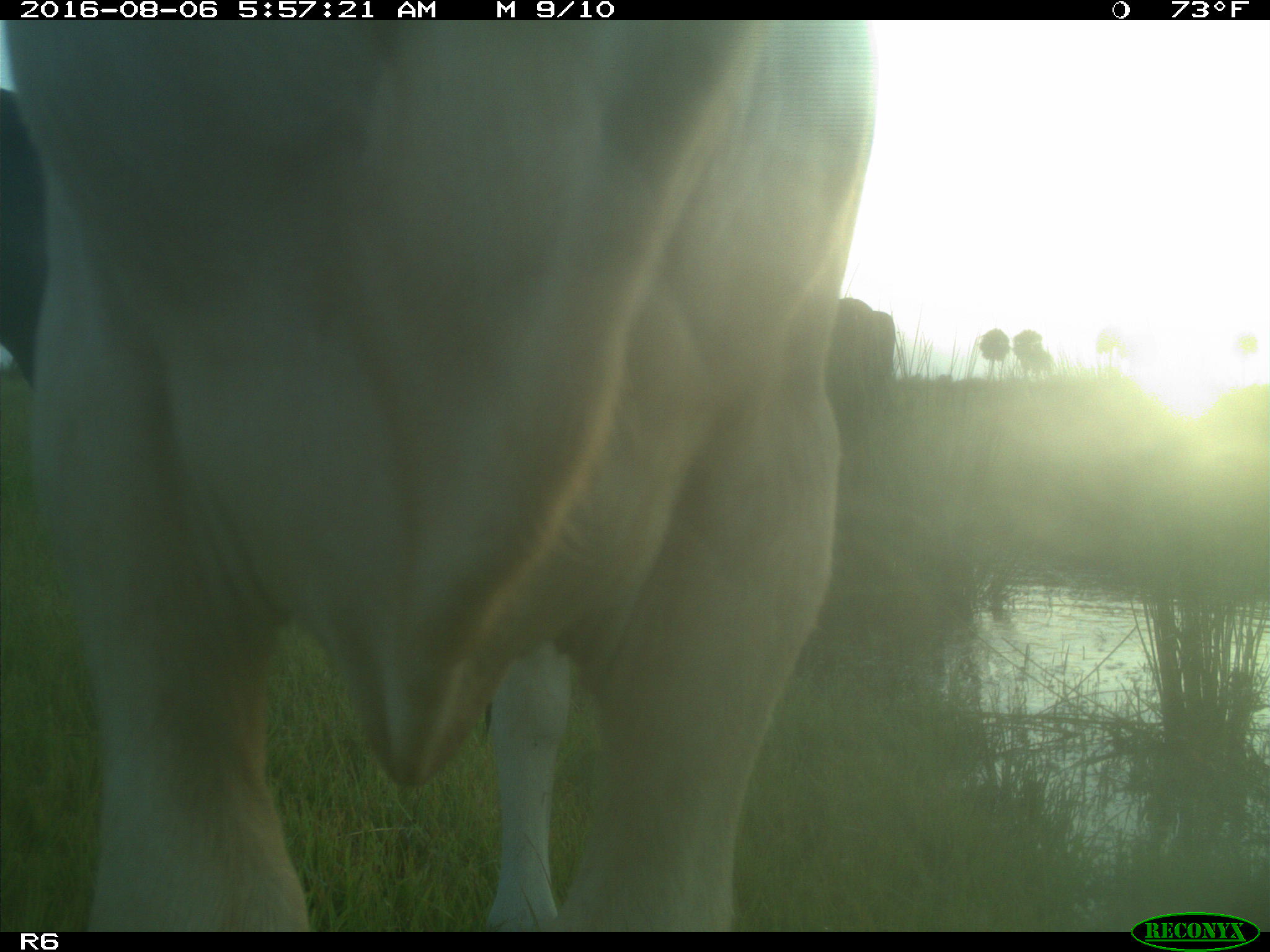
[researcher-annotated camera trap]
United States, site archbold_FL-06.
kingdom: Animalia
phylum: Chordata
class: Mammalia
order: Artiodactyla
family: Bovidae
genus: Bos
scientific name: Bos taurus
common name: domestic cow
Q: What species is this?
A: Bos taurus (domestic cow).